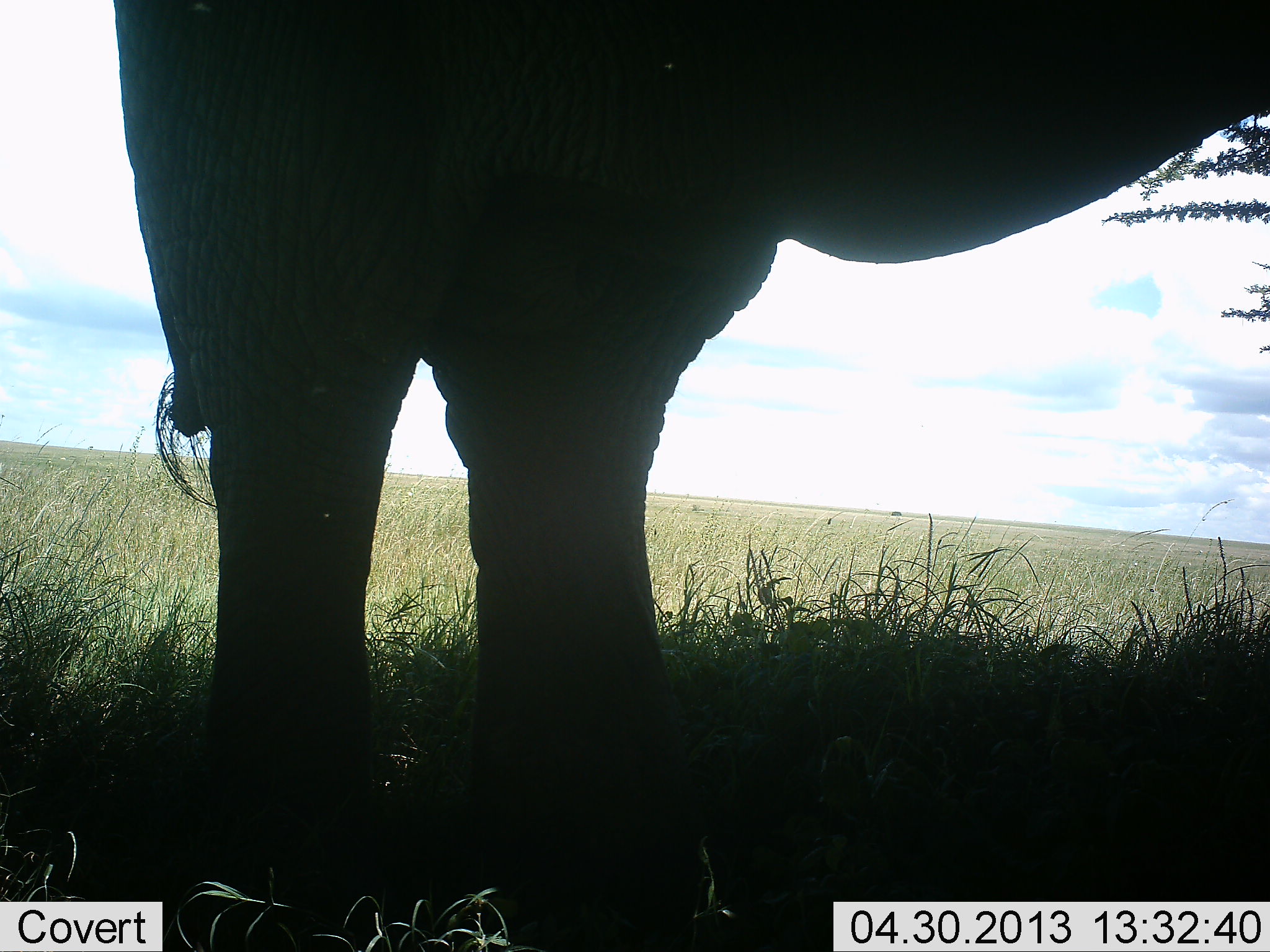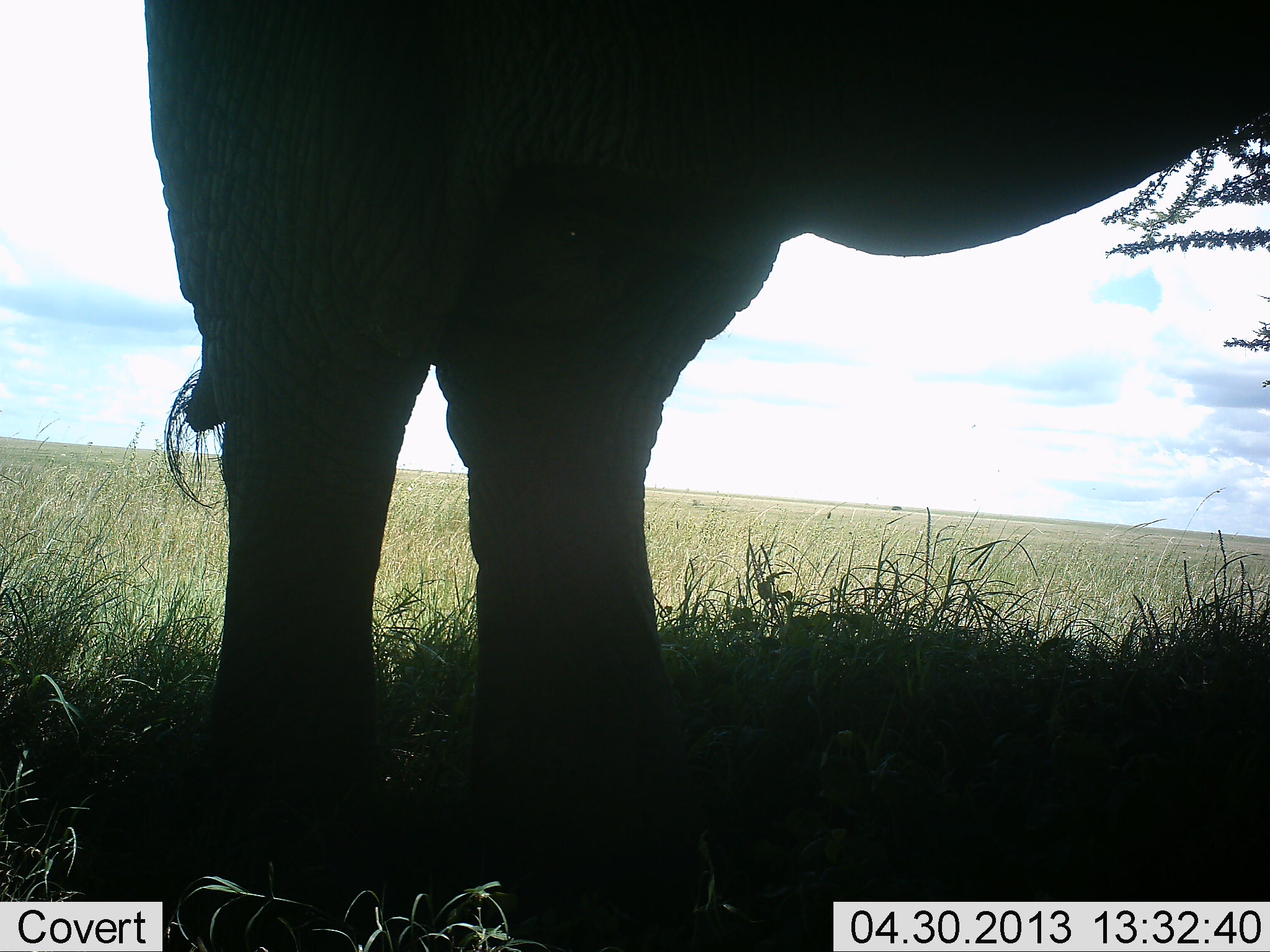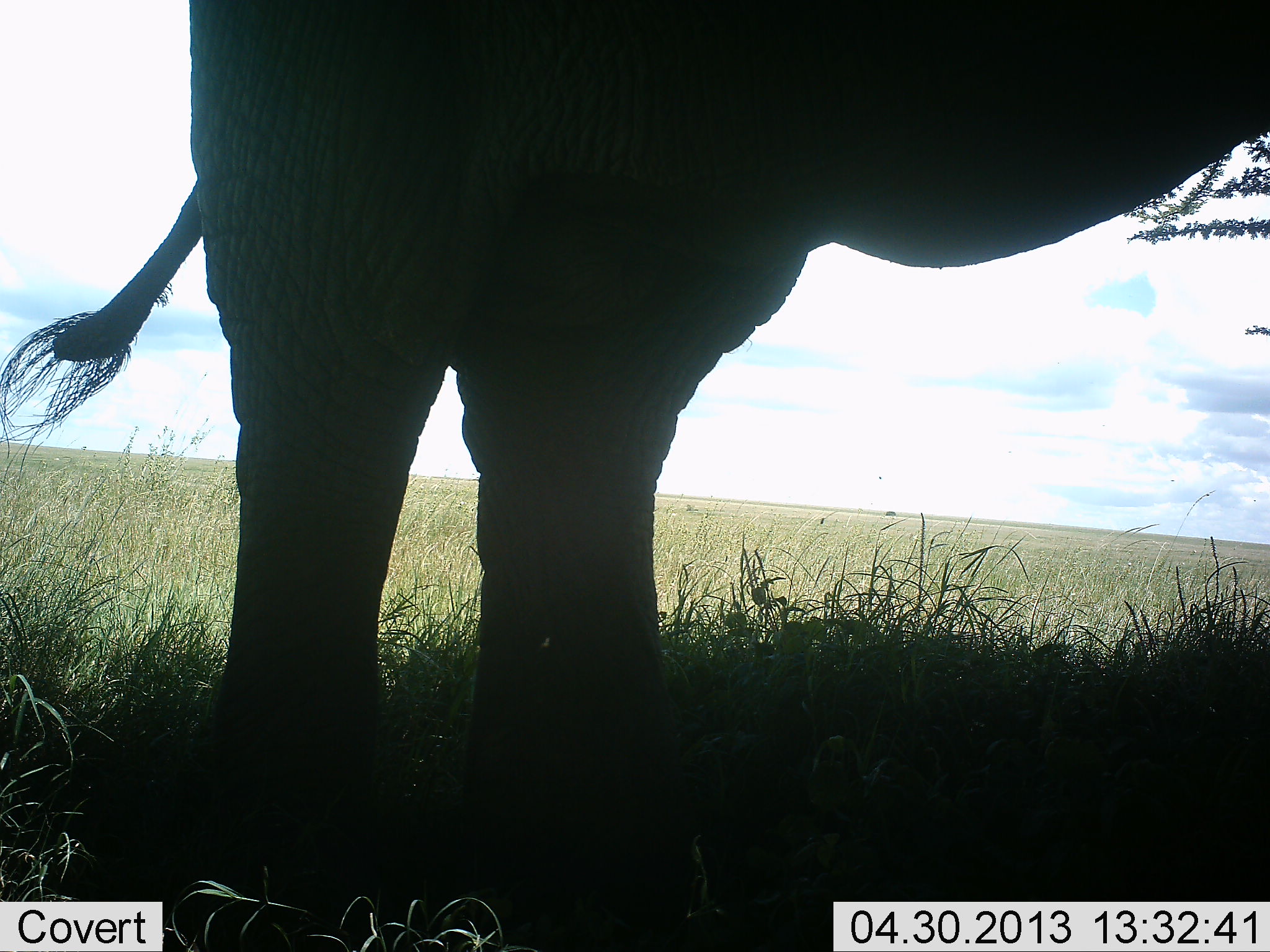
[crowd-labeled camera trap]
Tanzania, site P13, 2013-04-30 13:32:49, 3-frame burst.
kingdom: Animalia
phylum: Chordata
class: Mammalia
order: Proboscidea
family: Elephantidae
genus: Loxodonta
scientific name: Loxodonta africana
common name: african bush elephant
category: elephant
Elephant (african bush elephant) (Loxodonta africana), count 1. Behavior (volunteer vote fractions): standing 90%, resting 0%, moving 10%, interacting 0%. Young present (vote fraction): 0%. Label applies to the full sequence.